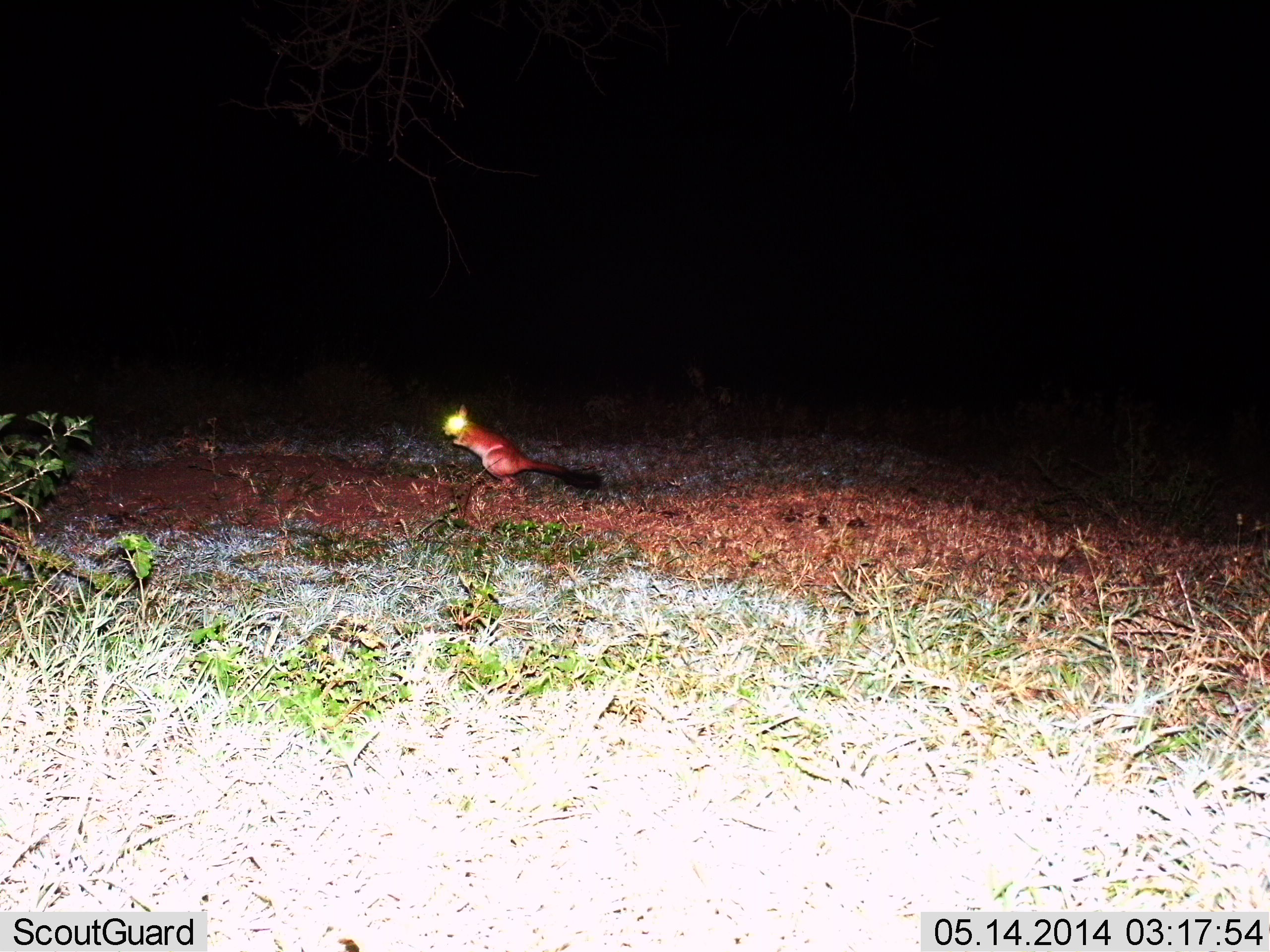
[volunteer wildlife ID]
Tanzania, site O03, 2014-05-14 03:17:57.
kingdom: Animalia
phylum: Chordata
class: Mammalia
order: Rodentia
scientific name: Rodentia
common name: rodents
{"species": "rodents (Rodentia)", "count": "1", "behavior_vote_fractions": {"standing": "90%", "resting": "0%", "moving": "0%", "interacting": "0%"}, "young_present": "0%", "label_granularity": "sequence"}